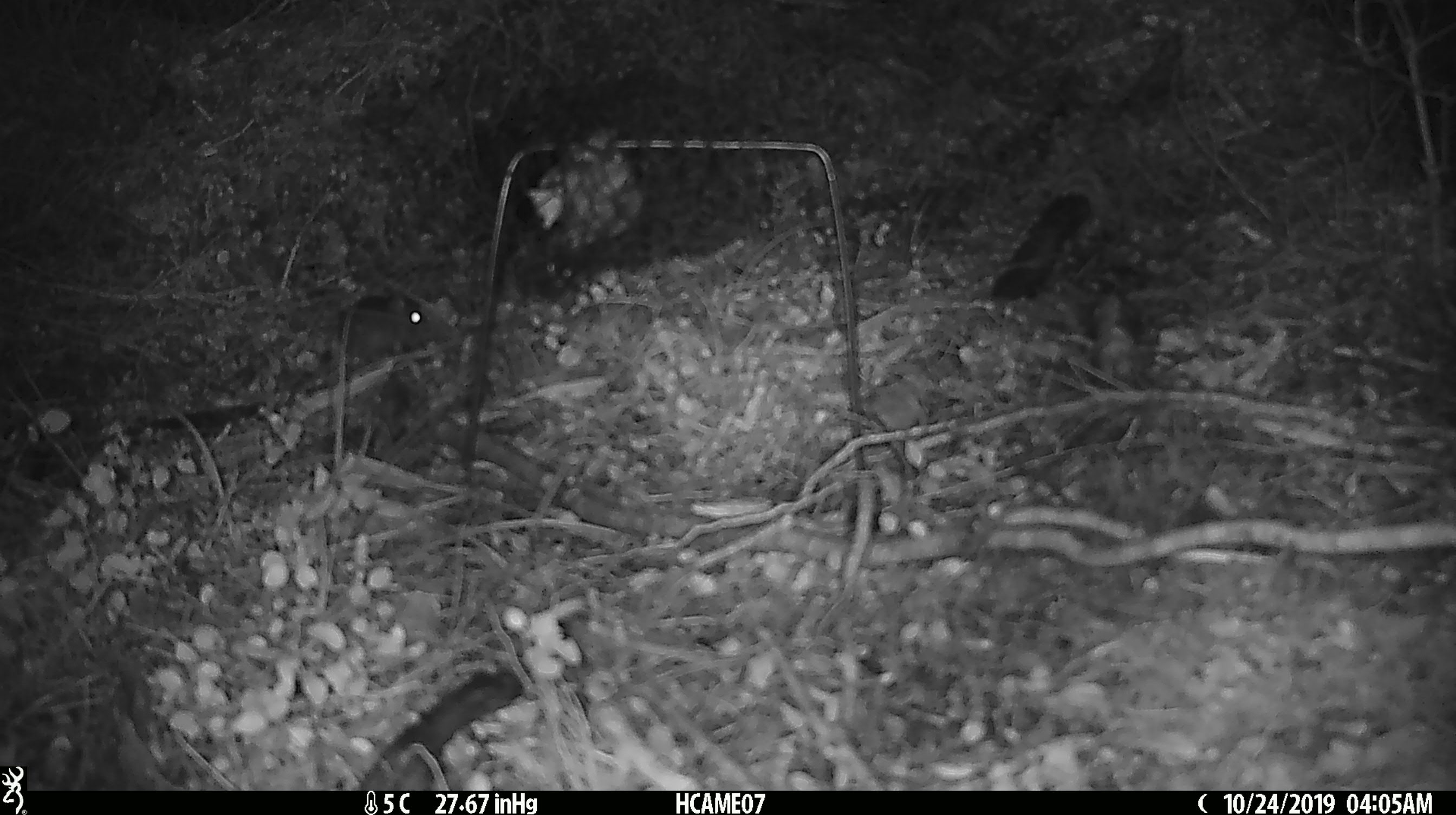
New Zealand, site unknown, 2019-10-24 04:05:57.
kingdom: Animalia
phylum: Chordata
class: Mammalia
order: Rodentia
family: Muridae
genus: Mus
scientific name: Mus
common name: mouse